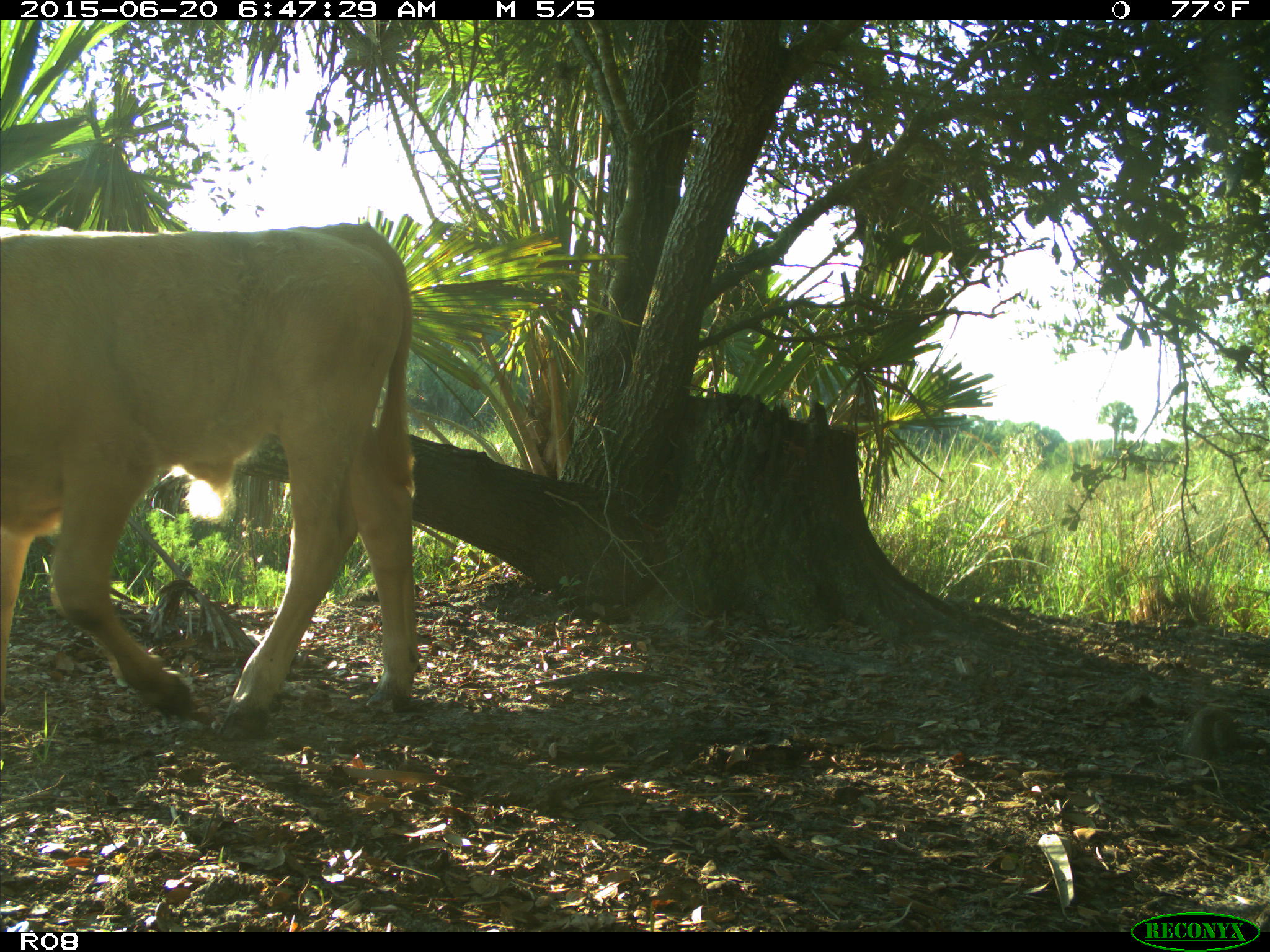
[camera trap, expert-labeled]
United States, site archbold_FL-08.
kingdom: Animalia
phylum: Chordata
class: Mammalia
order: Artiodactyla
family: Bovidae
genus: Bos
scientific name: Bos taurus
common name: domestic cow